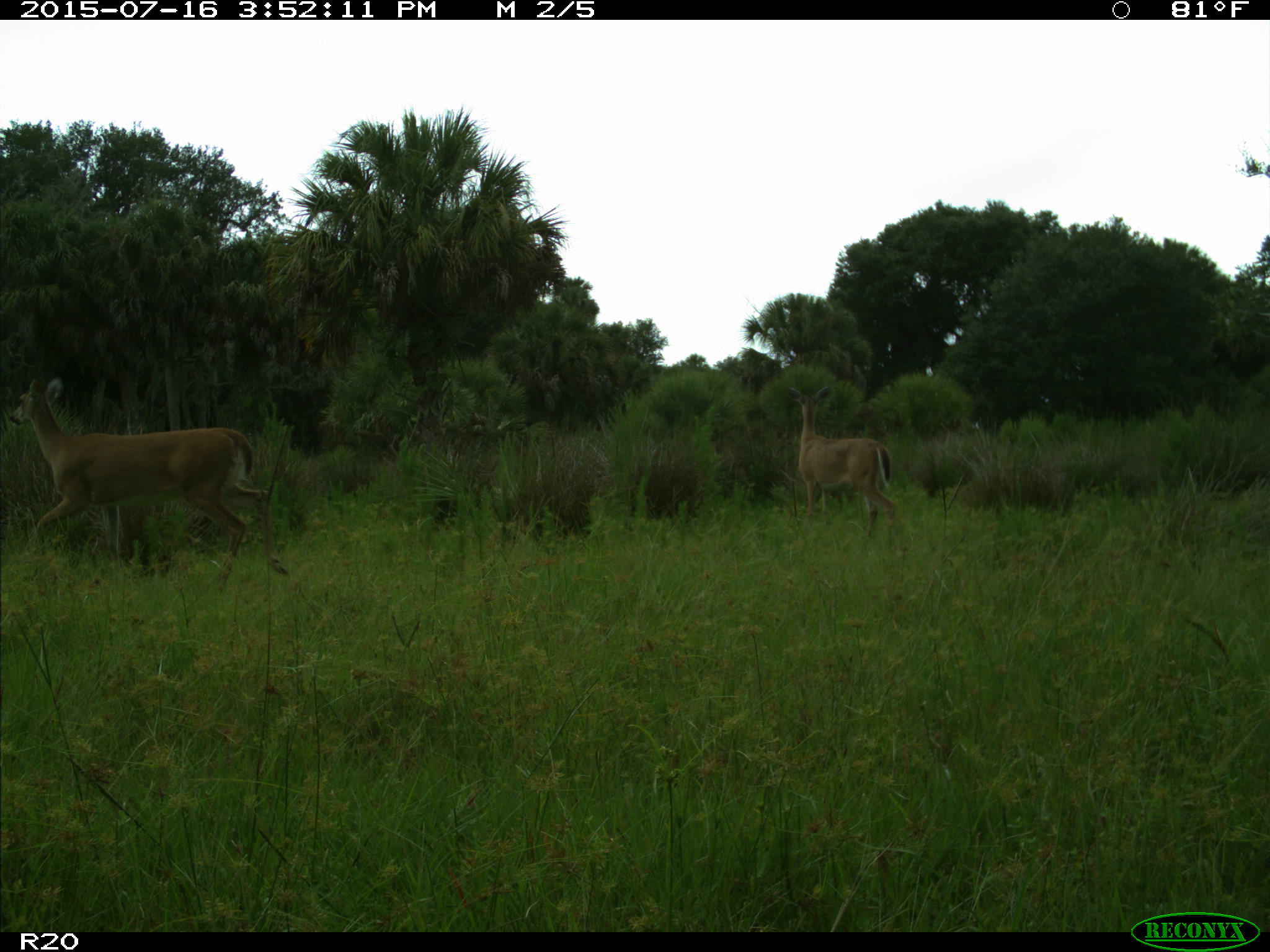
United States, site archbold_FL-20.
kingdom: Animalia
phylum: Chordata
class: Mammalia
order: Artiodactyla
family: Cervidae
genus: Odocoileus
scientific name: Odocoileus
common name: deer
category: unidentified deer